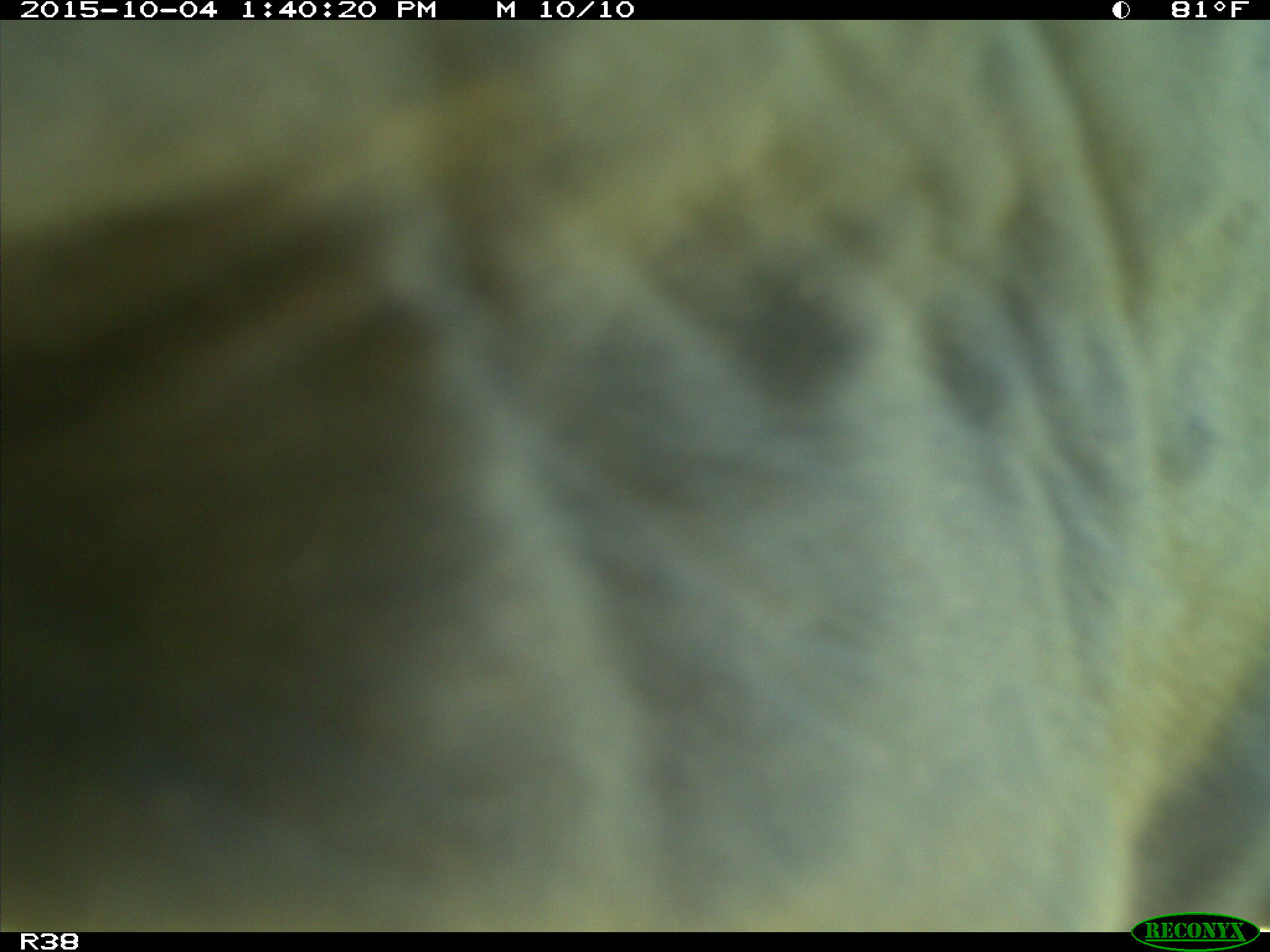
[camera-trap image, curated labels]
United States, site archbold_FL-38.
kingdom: Animalia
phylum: Chordata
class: Mammalia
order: Artiodactyla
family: Bovidae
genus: Bos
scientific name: Bos taurus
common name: domestic cow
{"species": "Bos taurus (domestic cow)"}